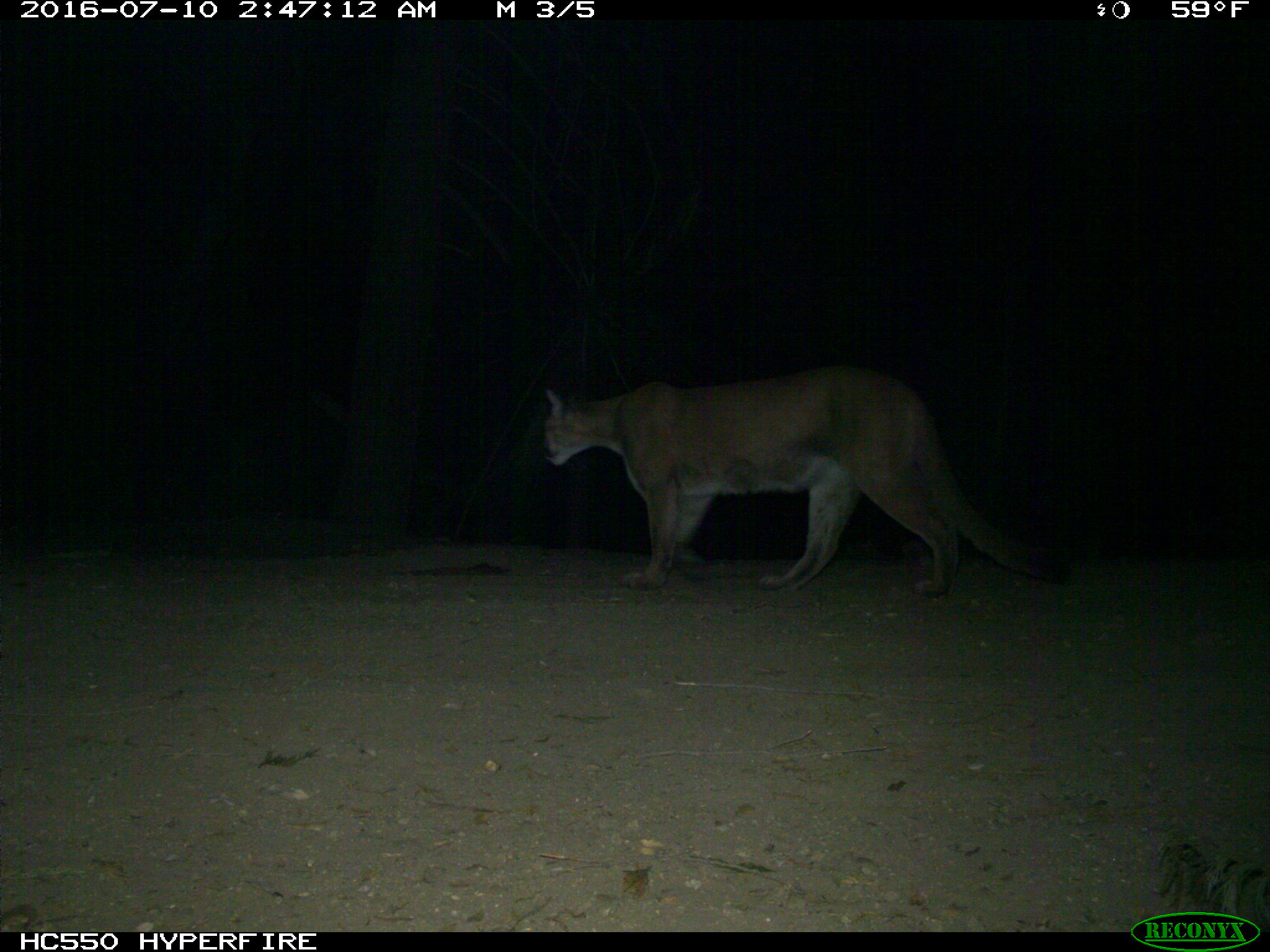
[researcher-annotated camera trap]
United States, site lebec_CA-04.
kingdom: Animalia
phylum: Chordata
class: Mammalia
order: Carnivora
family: Felidae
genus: Puma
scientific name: Puma concolor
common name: mountain lion